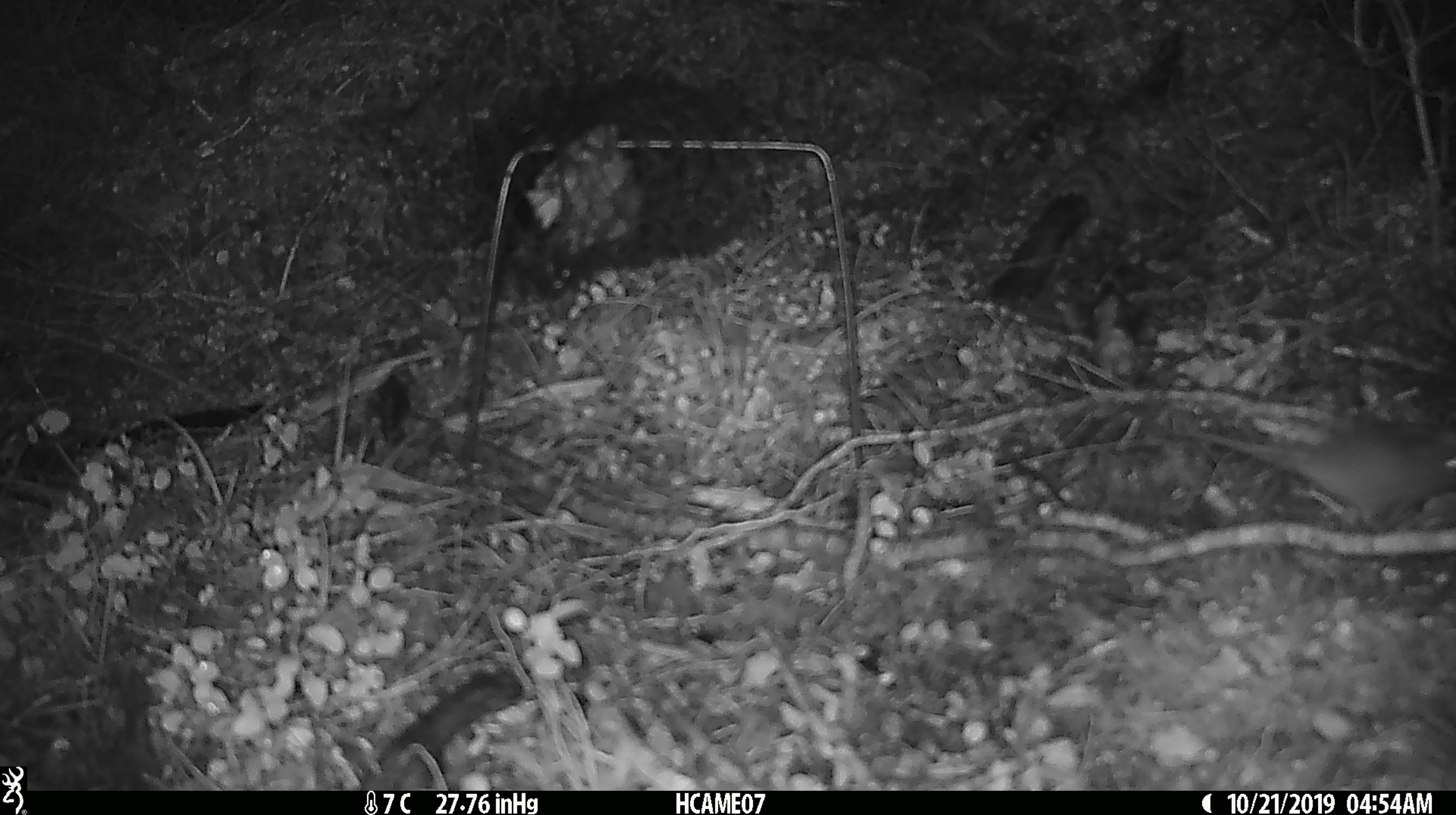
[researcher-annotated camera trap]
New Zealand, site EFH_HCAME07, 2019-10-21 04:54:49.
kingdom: Animalia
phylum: Chordata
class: Mammalia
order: Rodentia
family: Muridae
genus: Mus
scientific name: Mus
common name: mouse